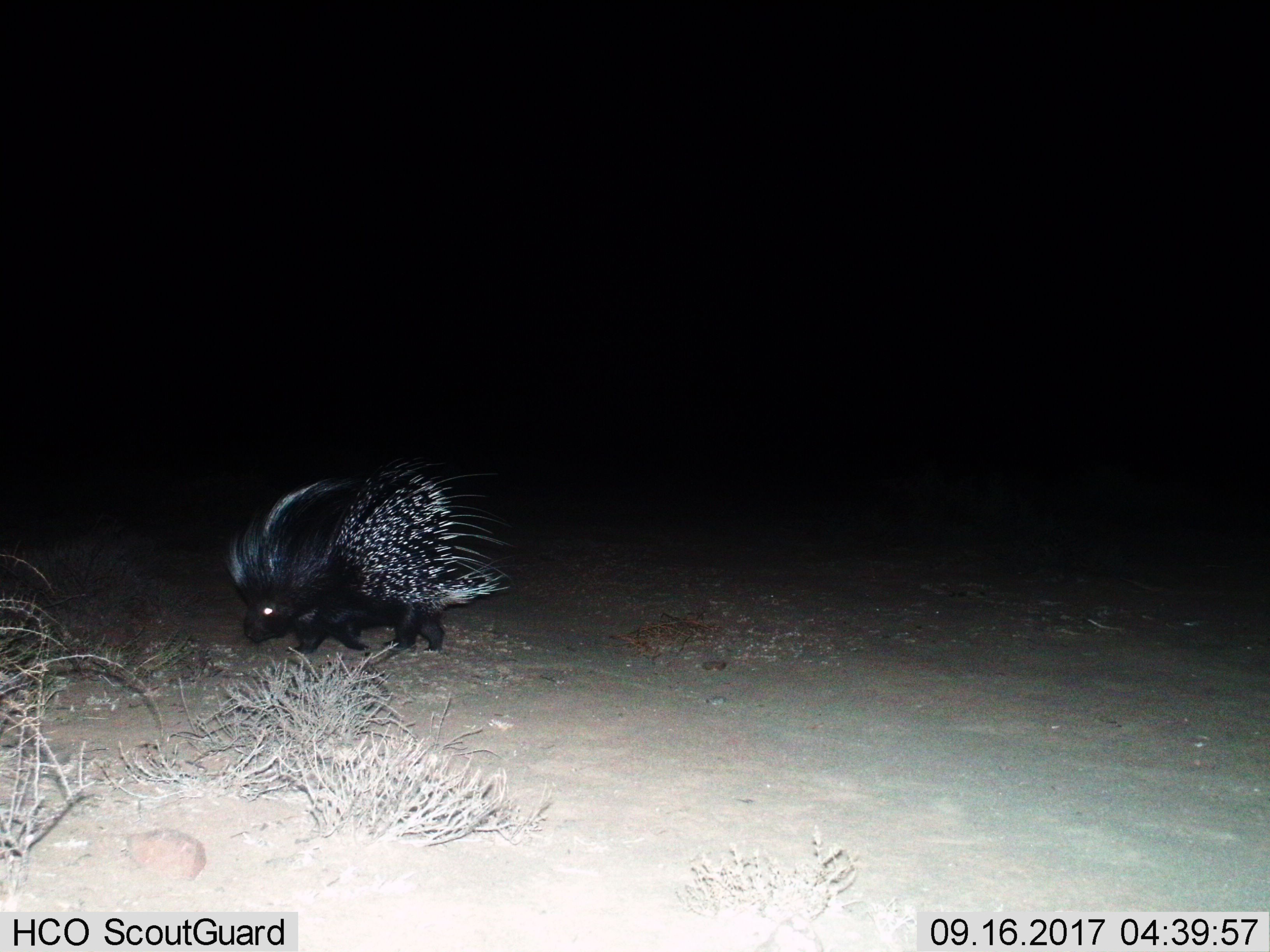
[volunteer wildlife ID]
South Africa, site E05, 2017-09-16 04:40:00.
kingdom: Animalia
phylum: Chordata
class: Mammalia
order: Rodentia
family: Hystricidae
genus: Hystrix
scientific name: Hystrix africaeaustralis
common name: cape porcupine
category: porcupine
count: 1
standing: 25%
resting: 0%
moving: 75%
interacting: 0%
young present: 0%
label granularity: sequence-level